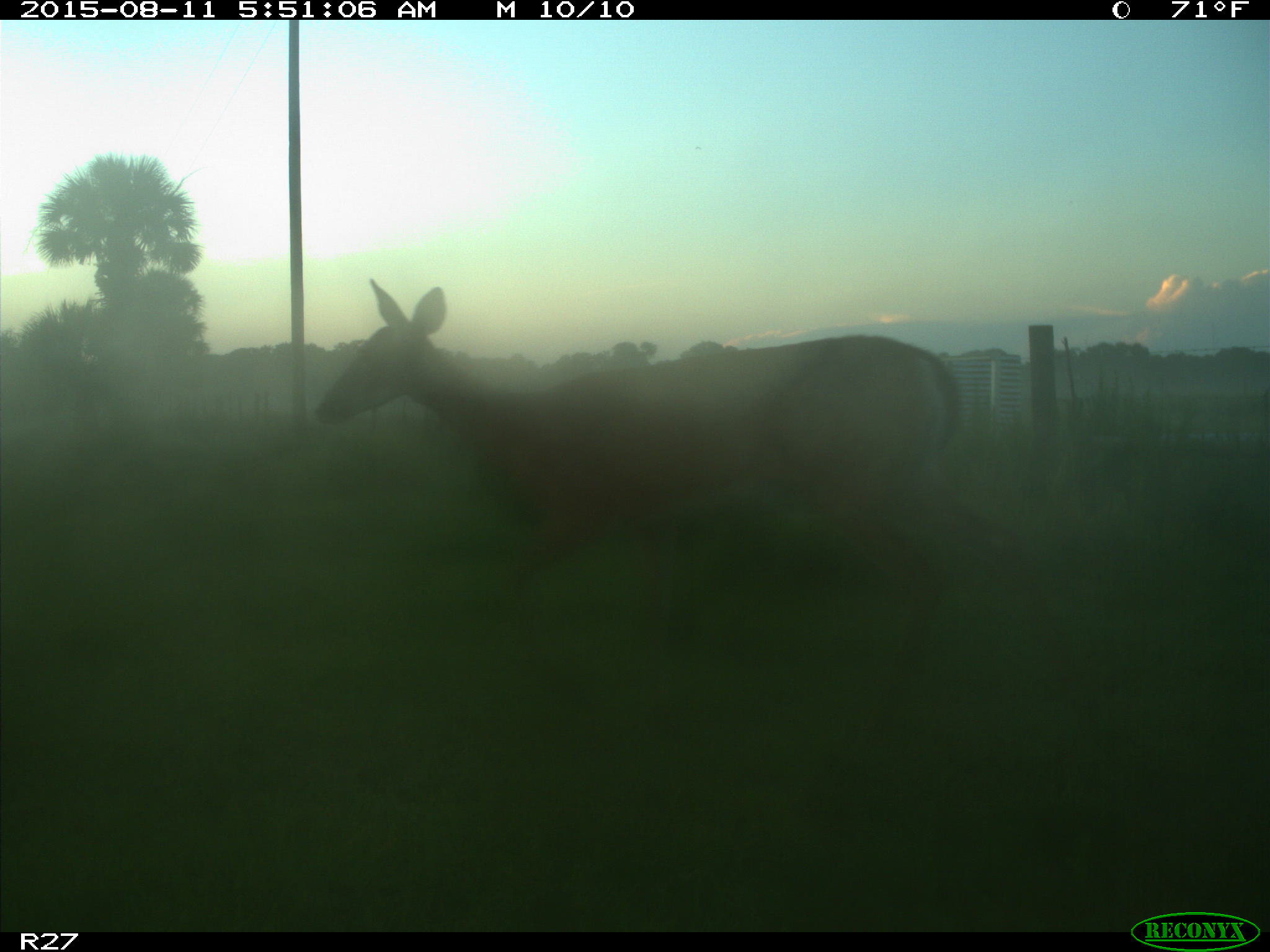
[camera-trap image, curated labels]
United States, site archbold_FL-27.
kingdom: Animalia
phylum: Chordata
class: Mammalia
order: Artiodactyla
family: Cervidae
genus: Odocoileus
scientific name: Odocoileus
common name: deer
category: unidentified deer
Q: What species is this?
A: Unidentified deer (deer) (Odocoileus).